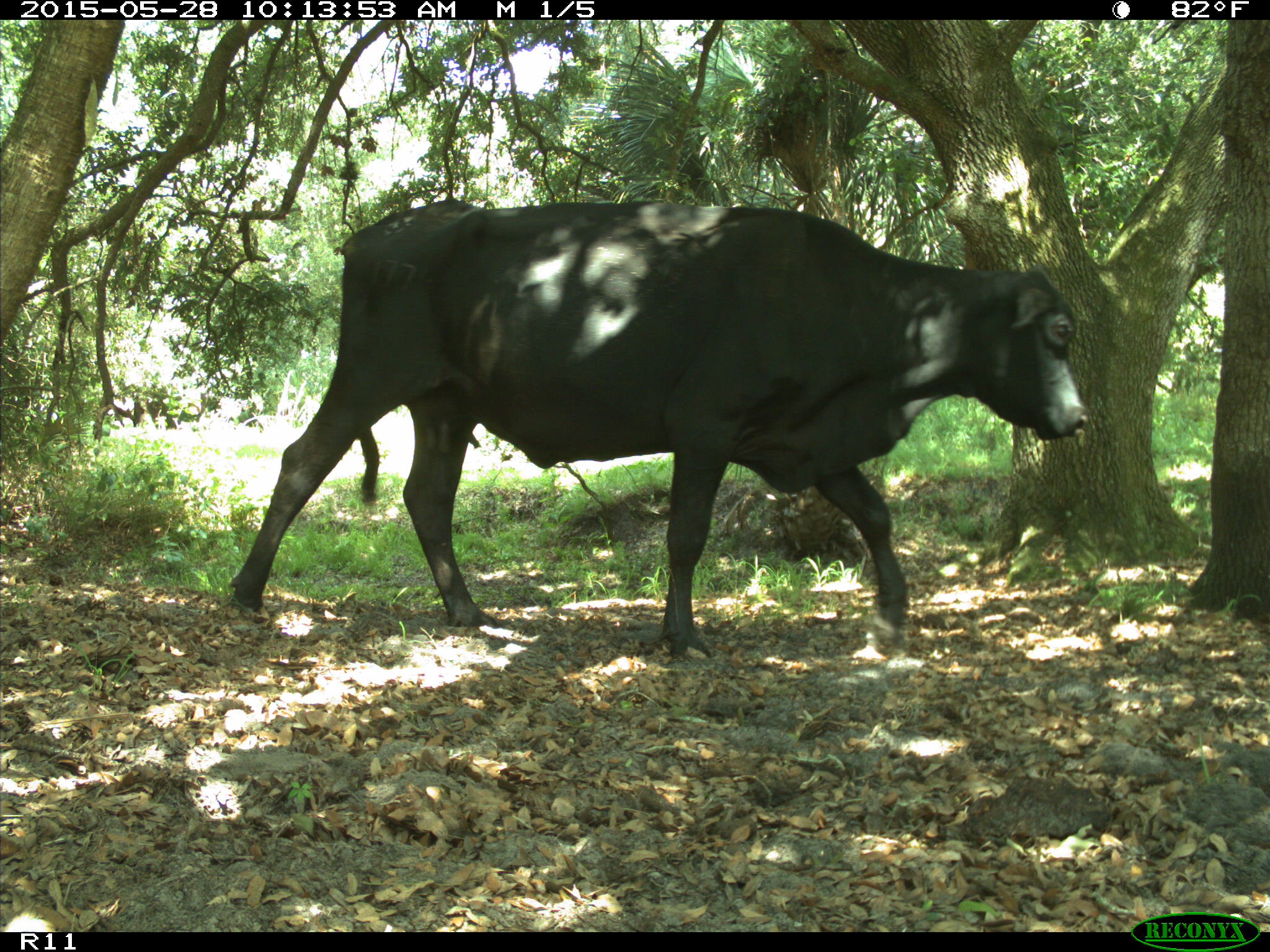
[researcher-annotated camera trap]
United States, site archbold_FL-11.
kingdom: Animalia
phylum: Chordata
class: Mammalia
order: Artiodactyla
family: Bovidae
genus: Bos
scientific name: Bos taurus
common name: domestic cow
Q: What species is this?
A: Bos taurus (domestic cow).